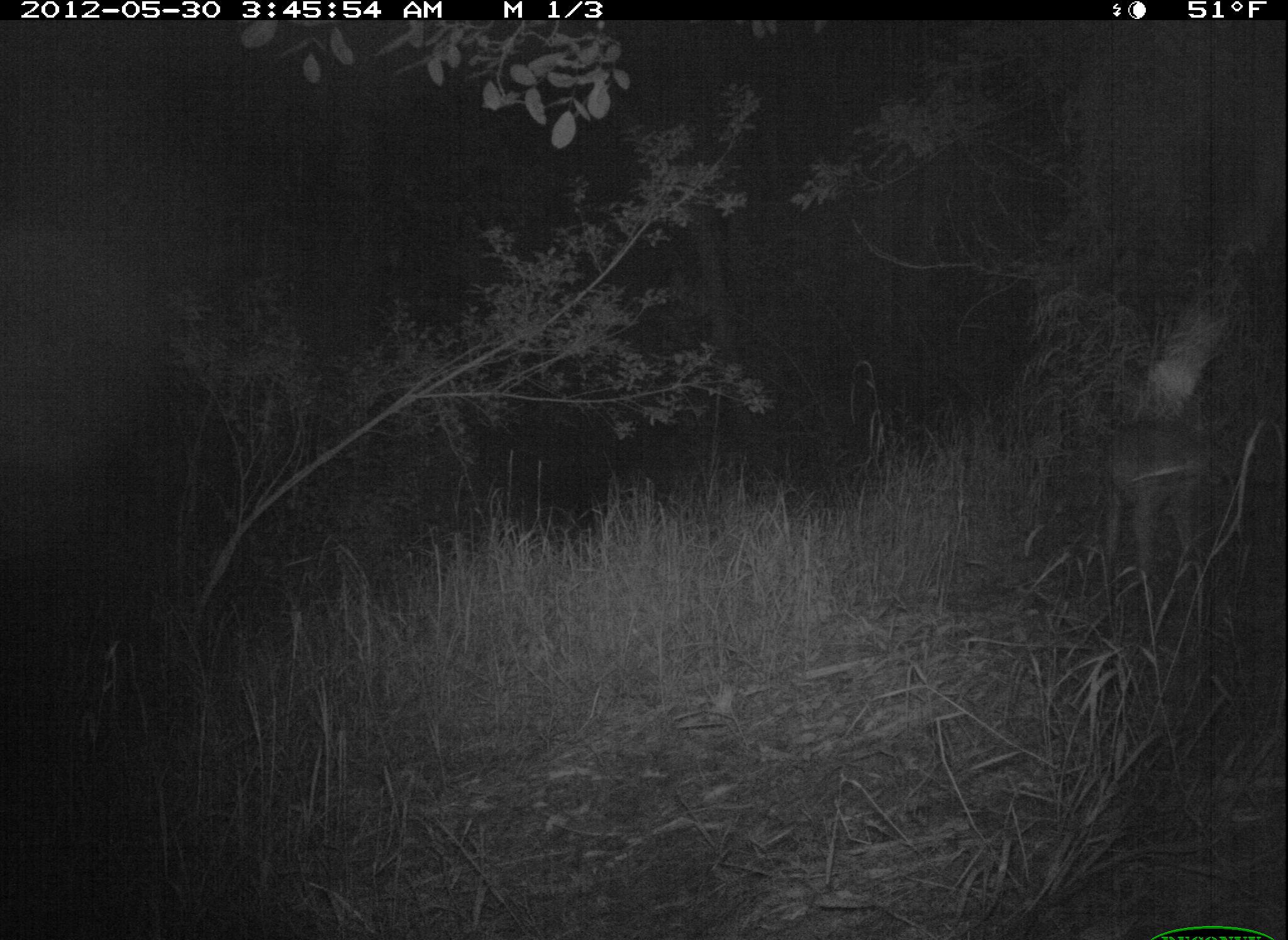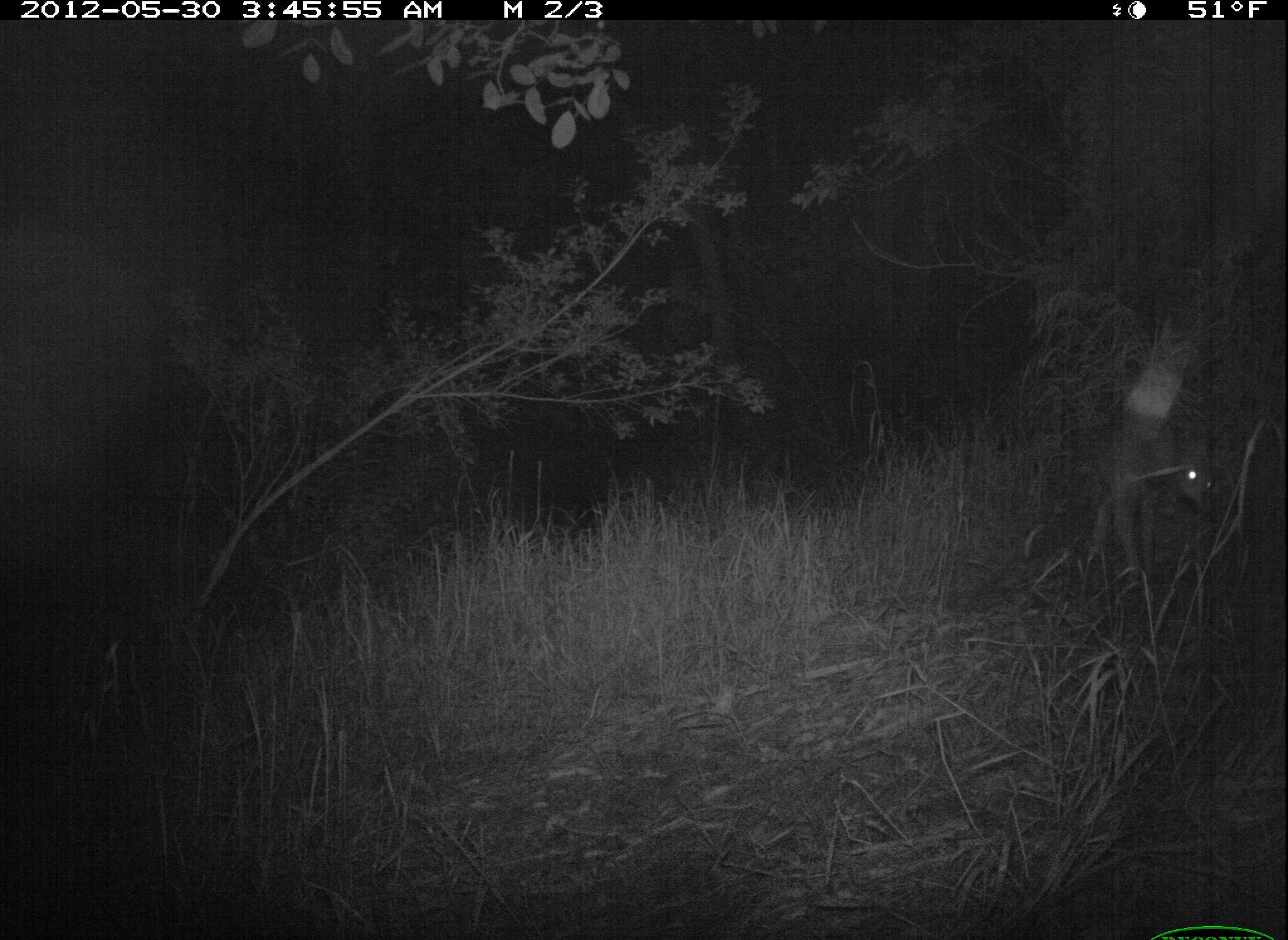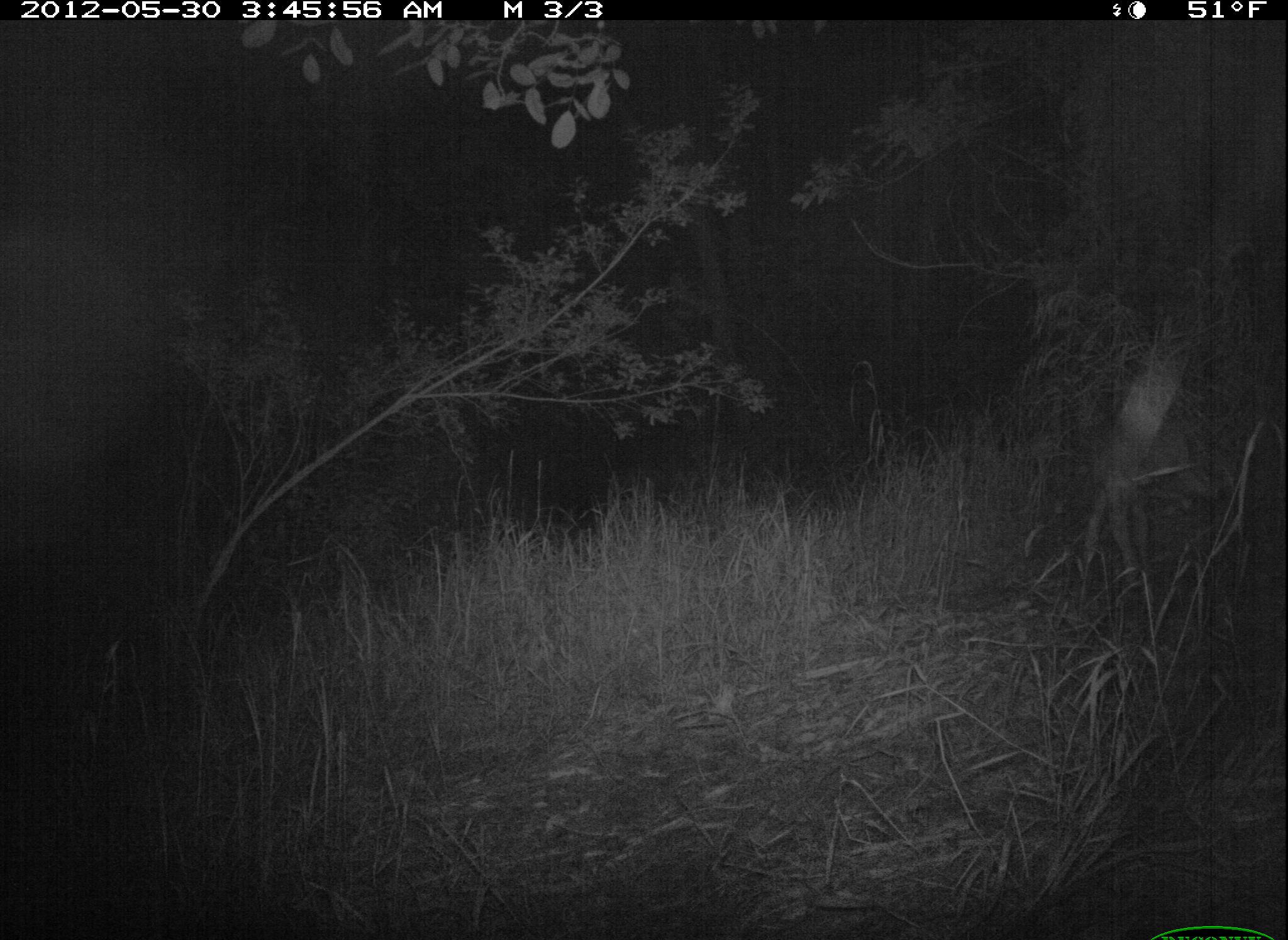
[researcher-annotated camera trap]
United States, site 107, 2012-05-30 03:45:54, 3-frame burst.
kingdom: Animalia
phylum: Chordata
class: Mammalia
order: Carnivora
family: Canidae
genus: Canis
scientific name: Canis latrans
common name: coyote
Coyote (Canis latrans).